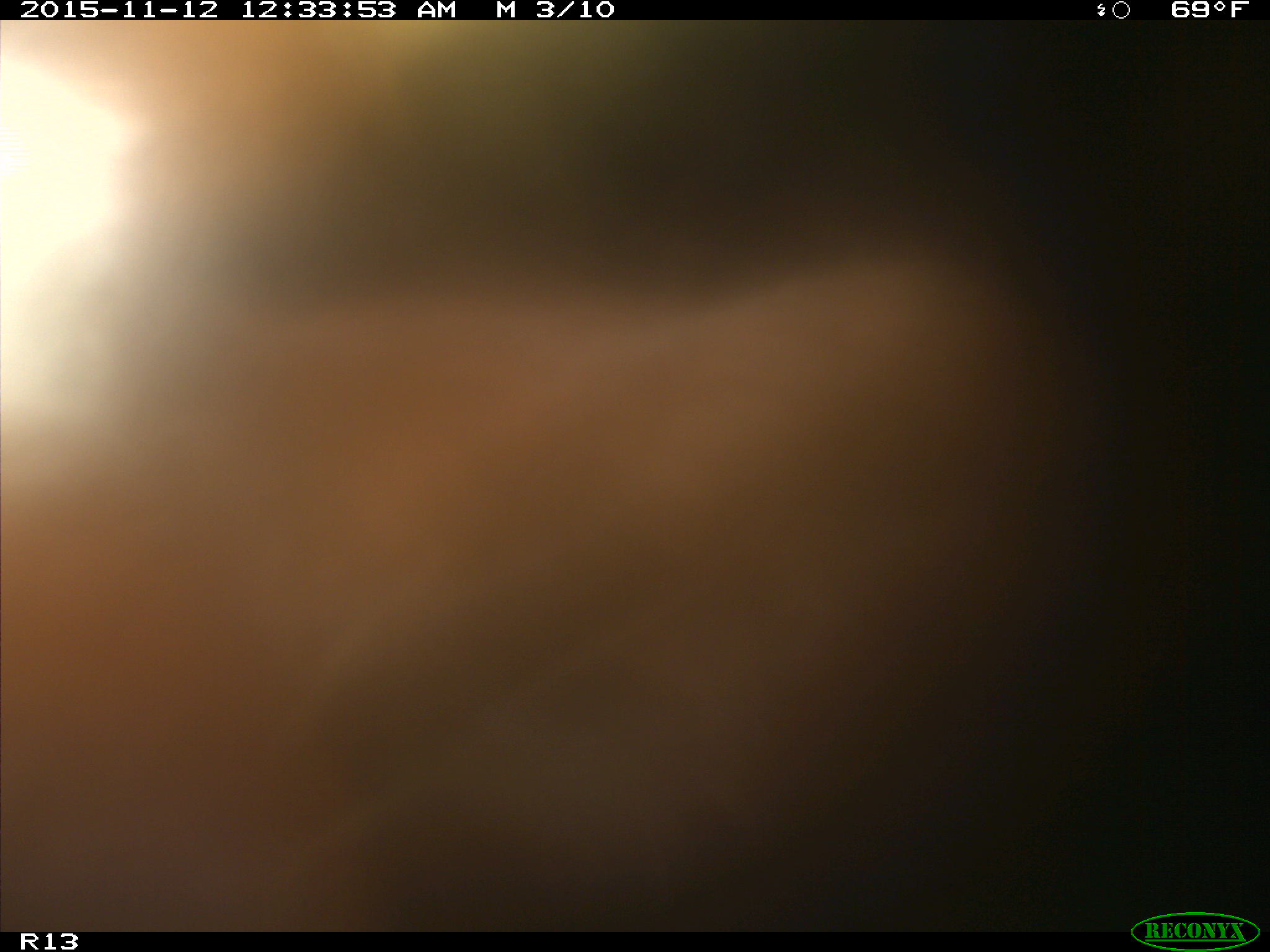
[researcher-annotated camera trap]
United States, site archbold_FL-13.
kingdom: Animalia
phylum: Chordata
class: Mammalia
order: Artiodactyla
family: Bovidae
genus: Bos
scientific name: Bos taurus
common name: domestic cow